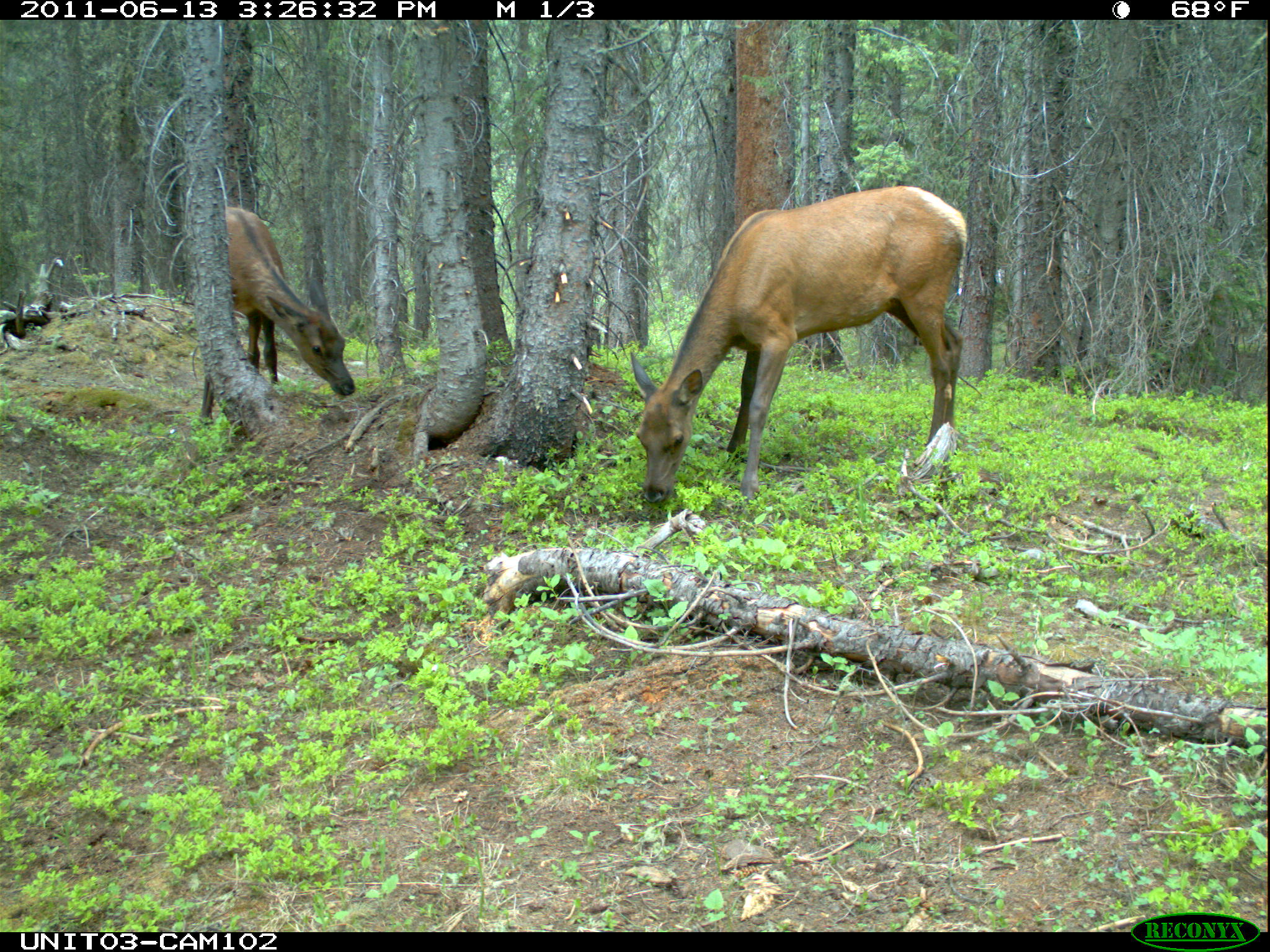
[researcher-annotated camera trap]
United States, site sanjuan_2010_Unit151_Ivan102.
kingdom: Animalia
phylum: Chordata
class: Mammalia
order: Artiodactyla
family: Cervidae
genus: Cervus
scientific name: Cervus elaphus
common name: red deer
Cervus elaphus (red deer).